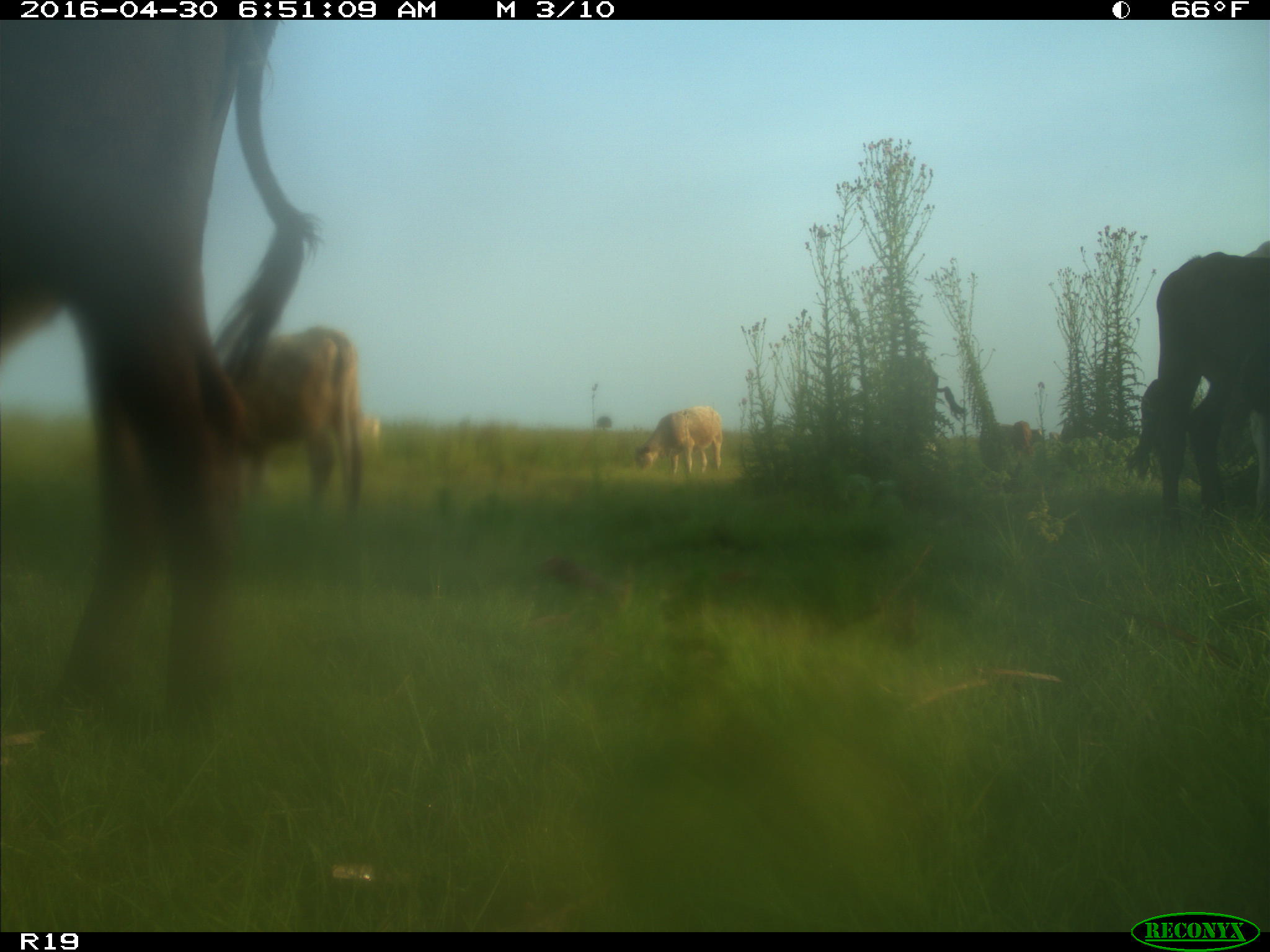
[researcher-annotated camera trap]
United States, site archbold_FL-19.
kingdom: Animalia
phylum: Chordata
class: Mammalia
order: Artiodactyla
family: Bovidae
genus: Bos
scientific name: Bos taurus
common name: domestic cow